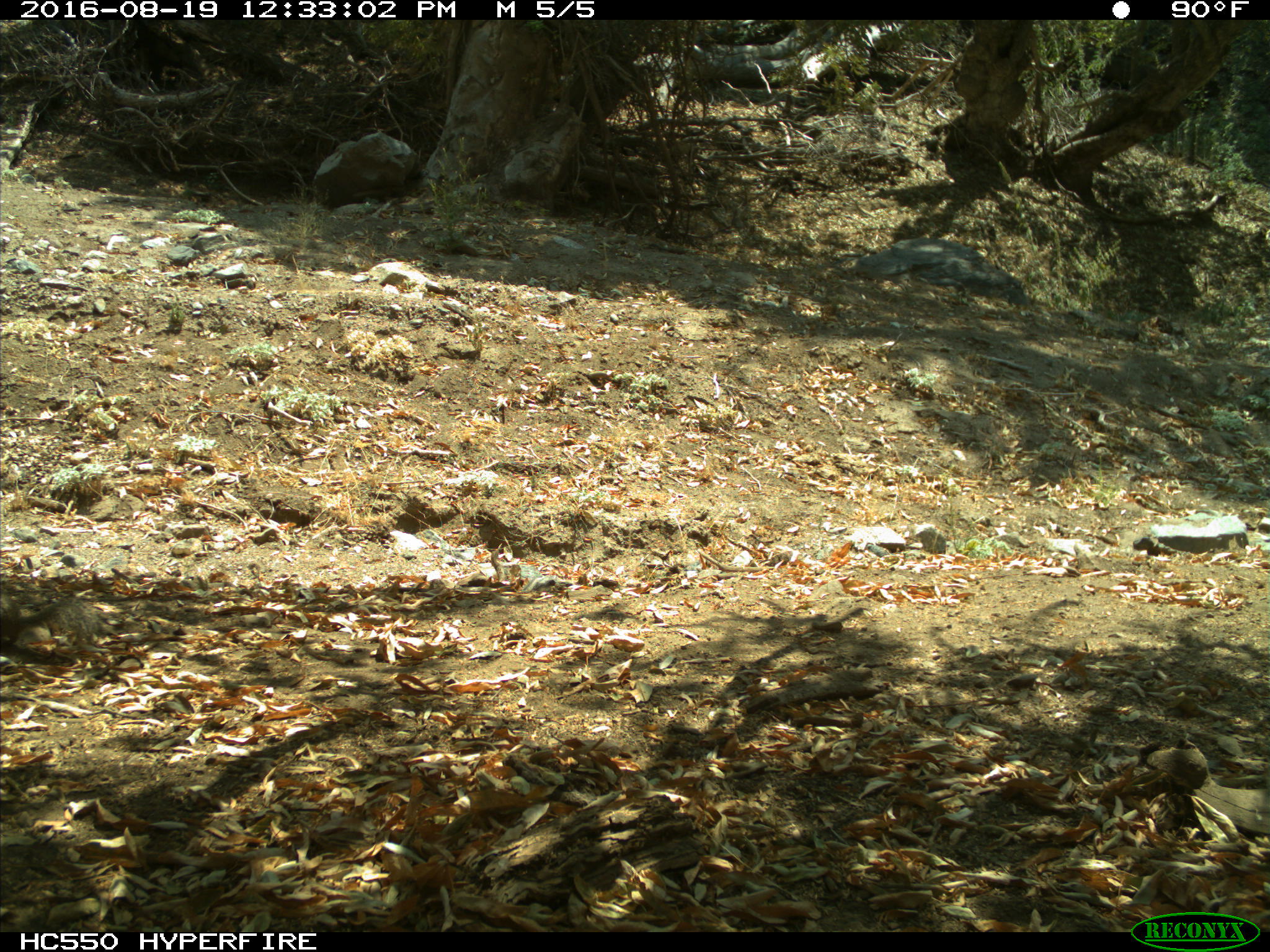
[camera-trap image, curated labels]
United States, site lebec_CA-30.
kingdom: Animalia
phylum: Chordata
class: Mammalia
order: Rodentia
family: Sciuridae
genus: Otospermophilus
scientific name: Otospermophilus beecheyi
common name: california ground squirrel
Otospermophilus beecheyi (california ground squirrel).